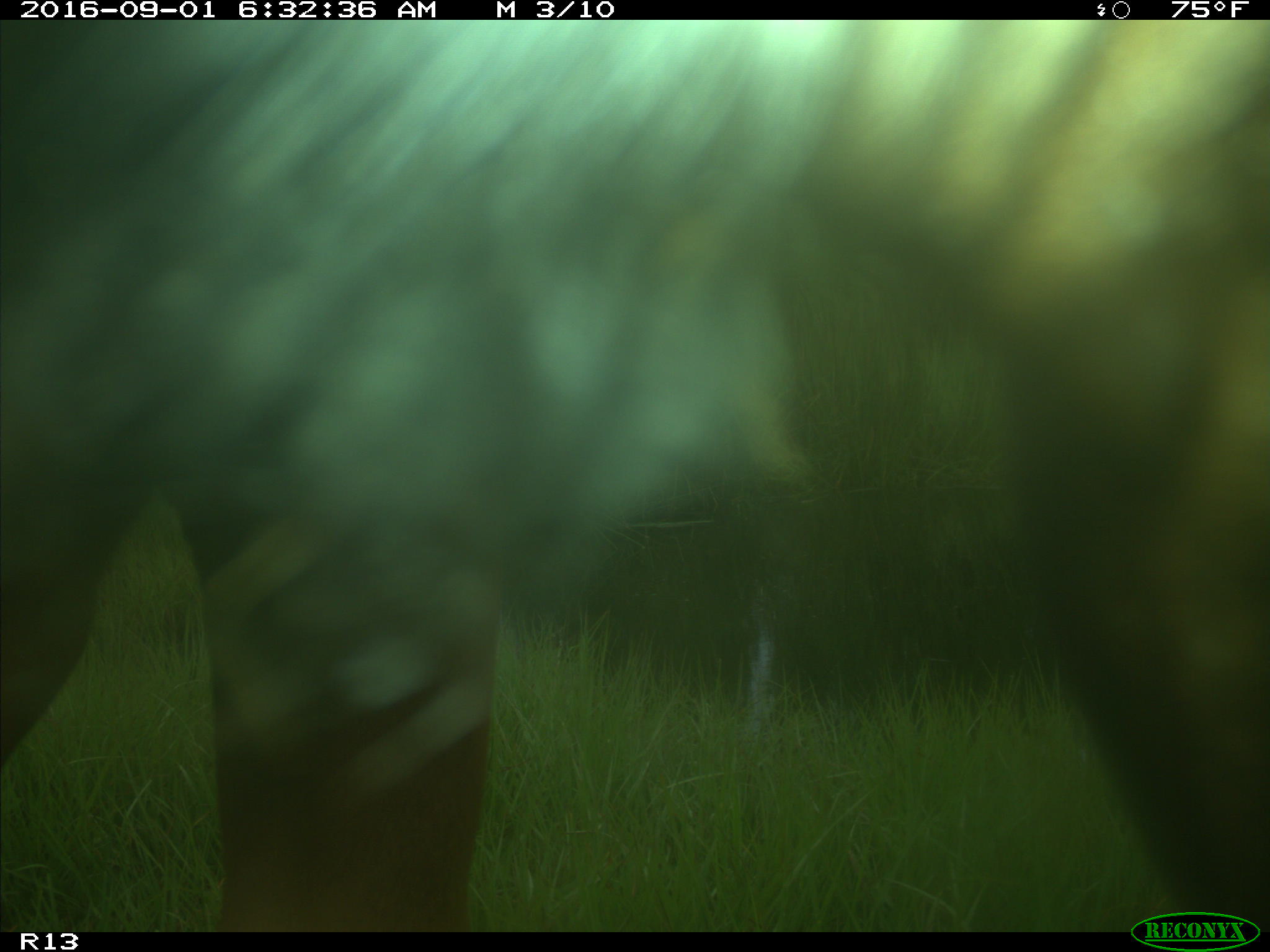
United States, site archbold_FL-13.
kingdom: Animalia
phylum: Chordata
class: Mammalia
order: Artiodactyla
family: Bovidae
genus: Bos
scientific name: Bos taurus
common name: domestic cow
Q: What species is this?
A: Bos taurus (domestic cow).